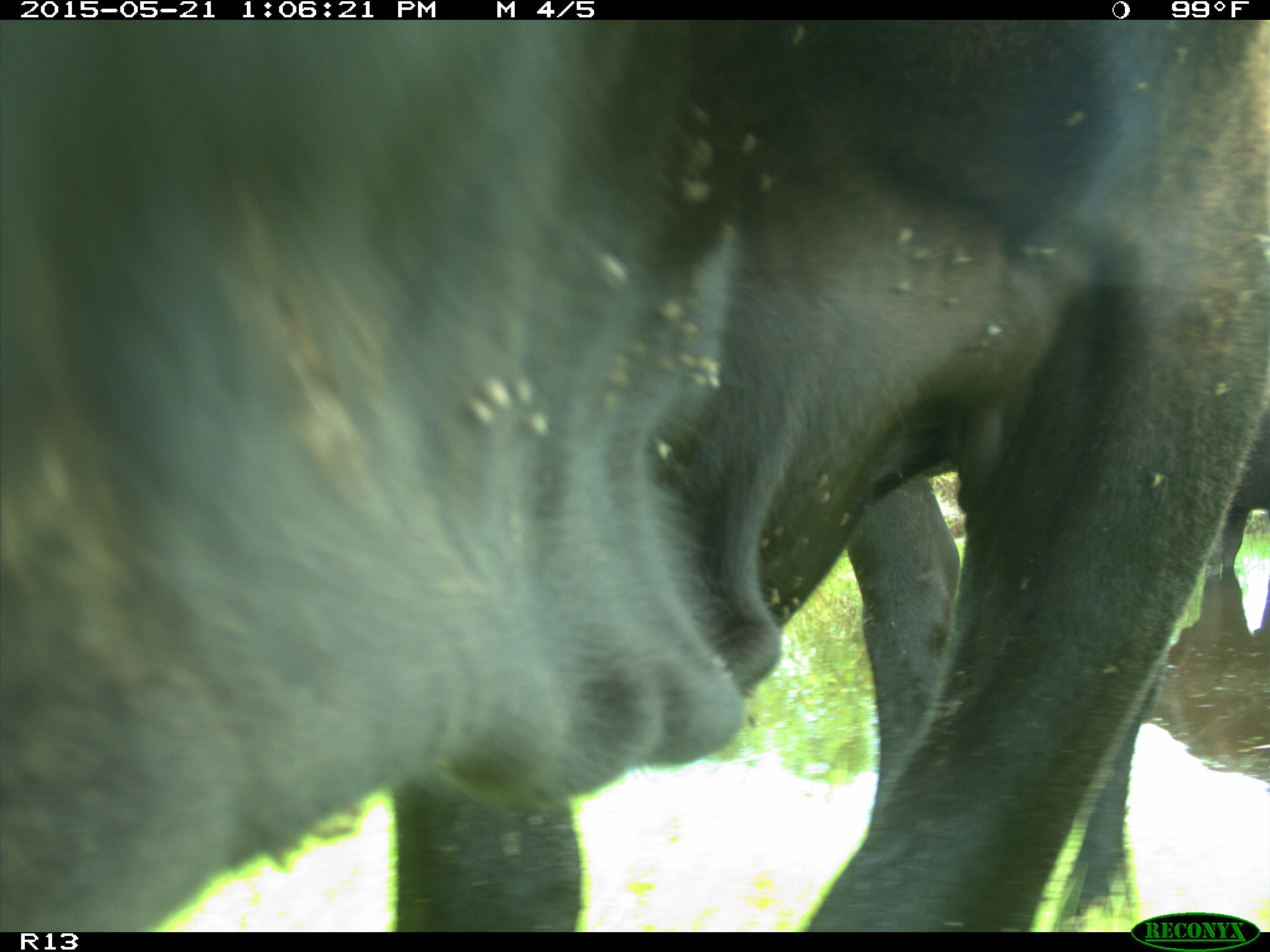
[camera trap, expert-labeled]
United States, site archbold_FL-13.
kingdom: Animalia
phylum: Chordata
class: Mammalia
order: Artiodactyla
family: Bovidae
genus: Bos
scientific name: Bos taurus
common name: domestic cow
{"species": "Bos taurus (domestic cow)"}